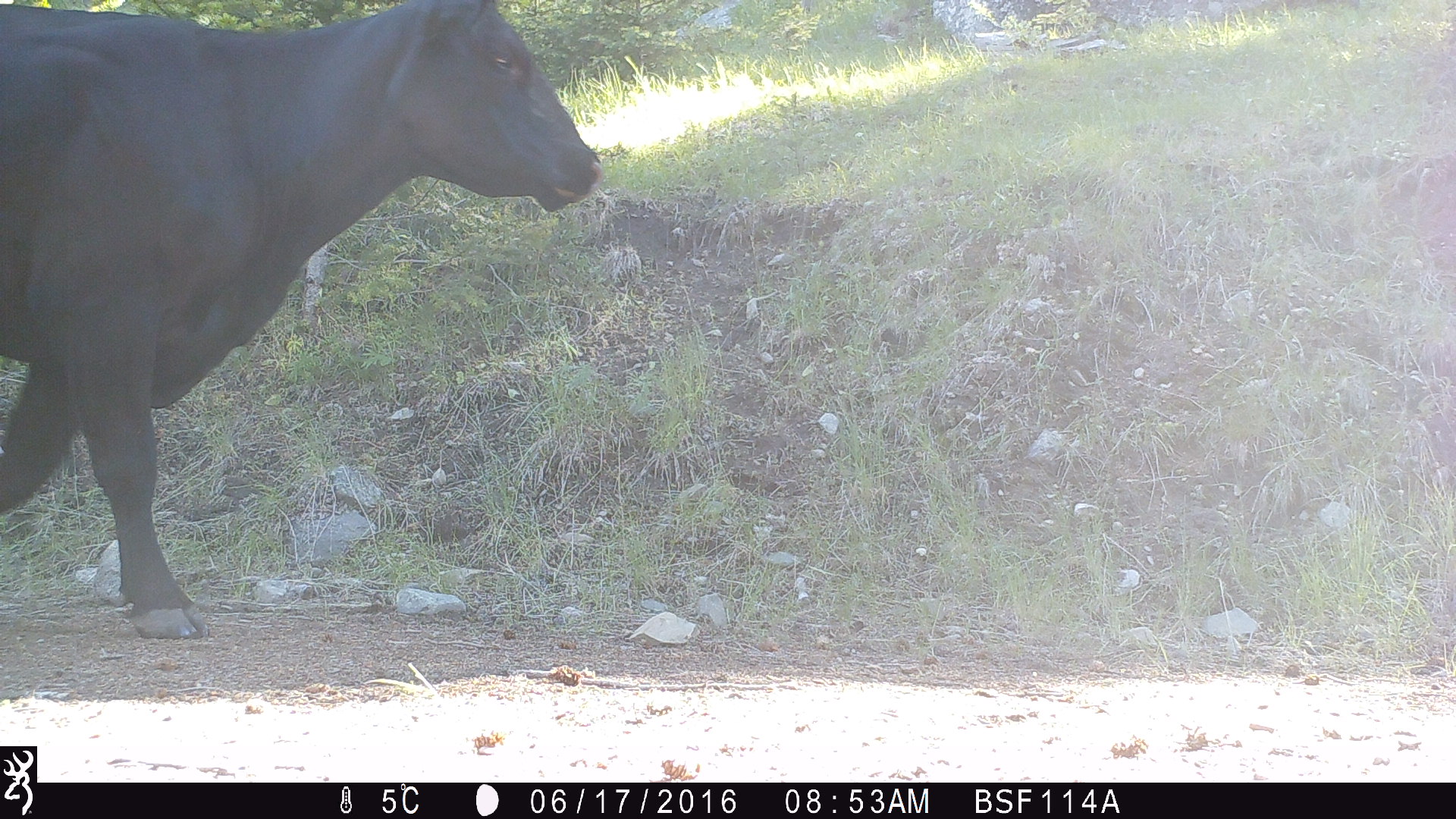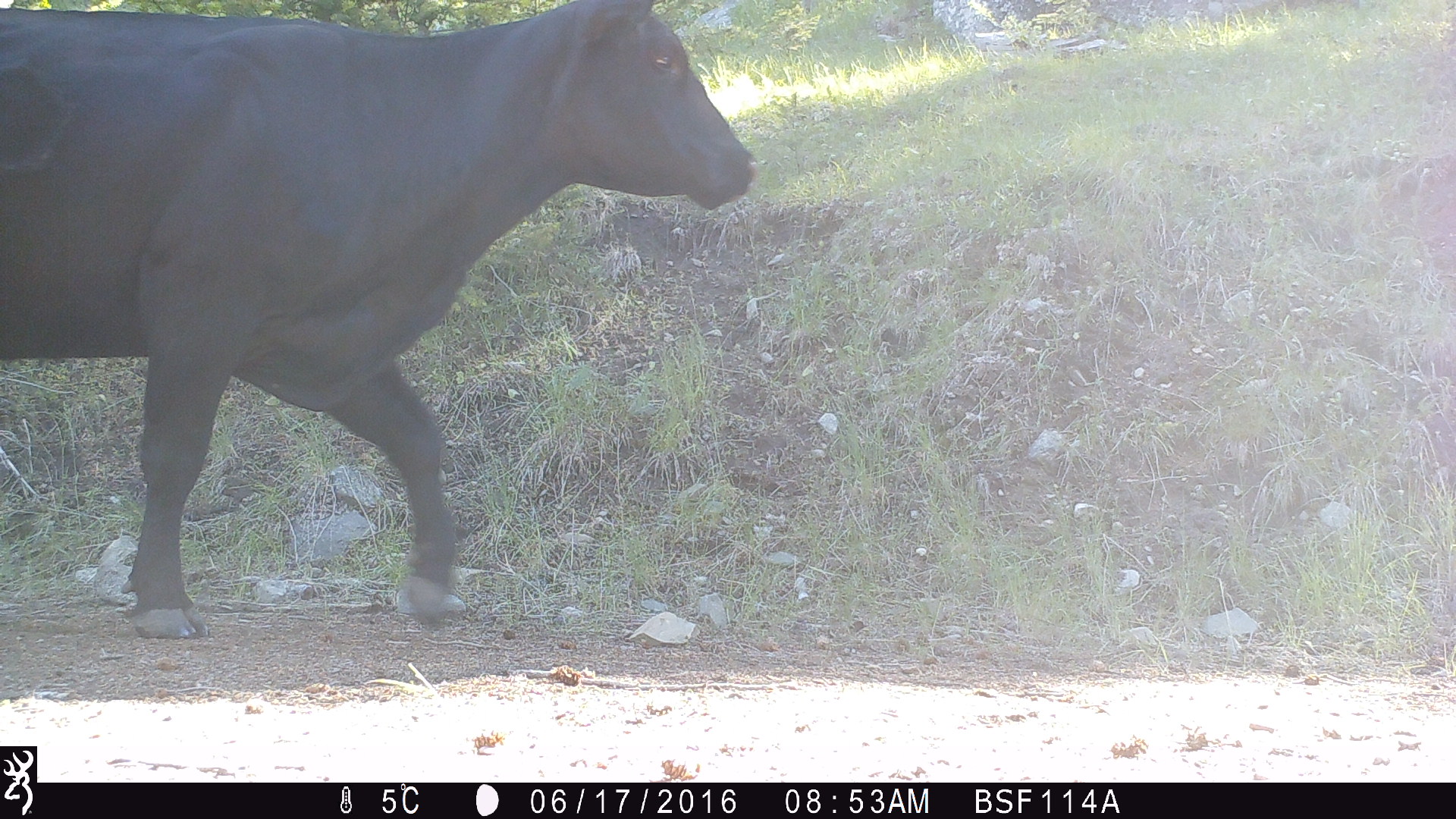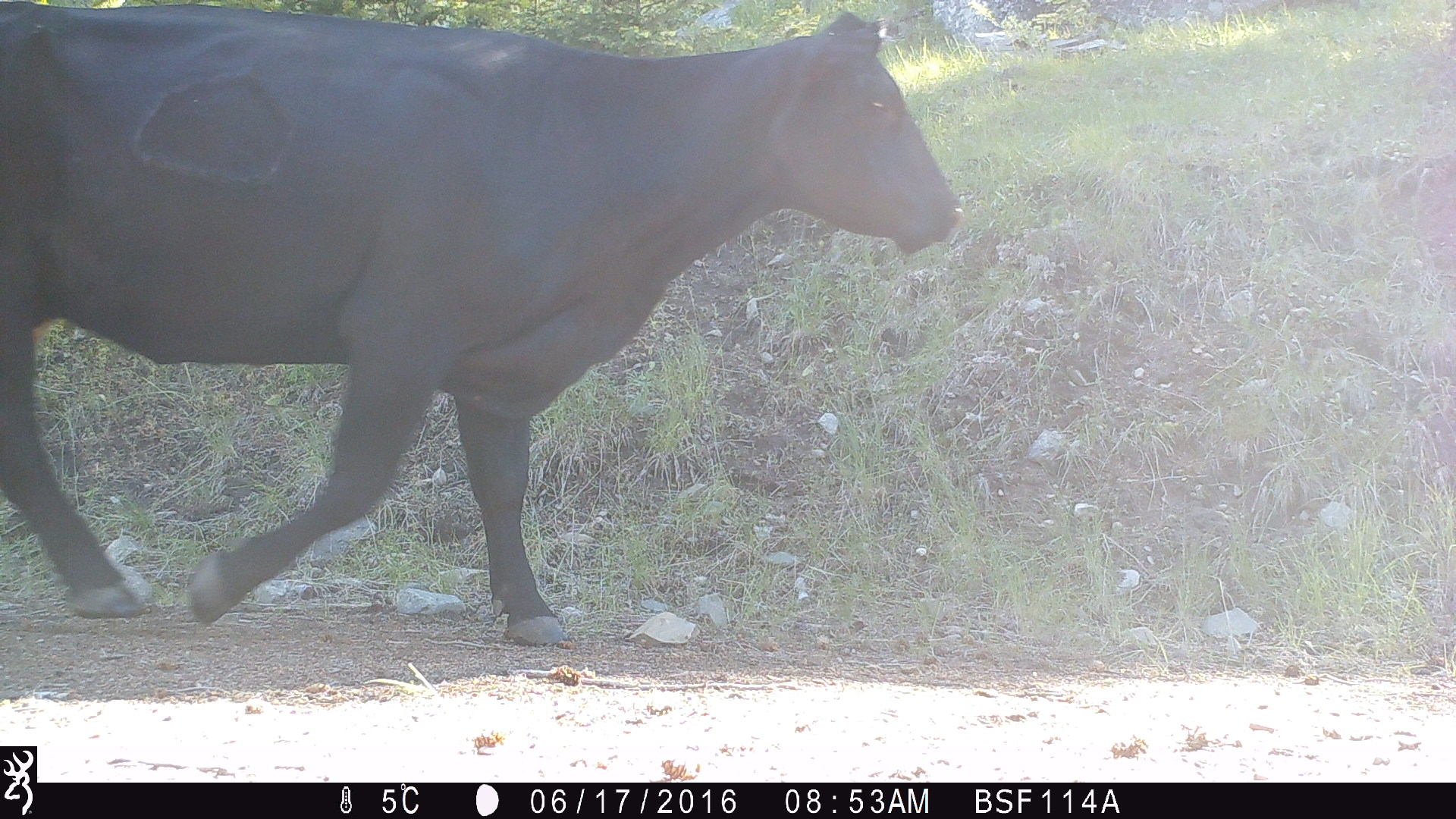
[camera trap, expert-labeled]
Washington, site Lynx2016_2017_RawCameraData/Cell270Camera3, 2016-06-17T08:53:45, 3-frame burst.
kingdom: Animalia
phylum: Chordata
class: Mammalia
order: Artiodactyla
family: Bovidae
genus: Bos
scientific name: Bos taurus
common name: domestic cattle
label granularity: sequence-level